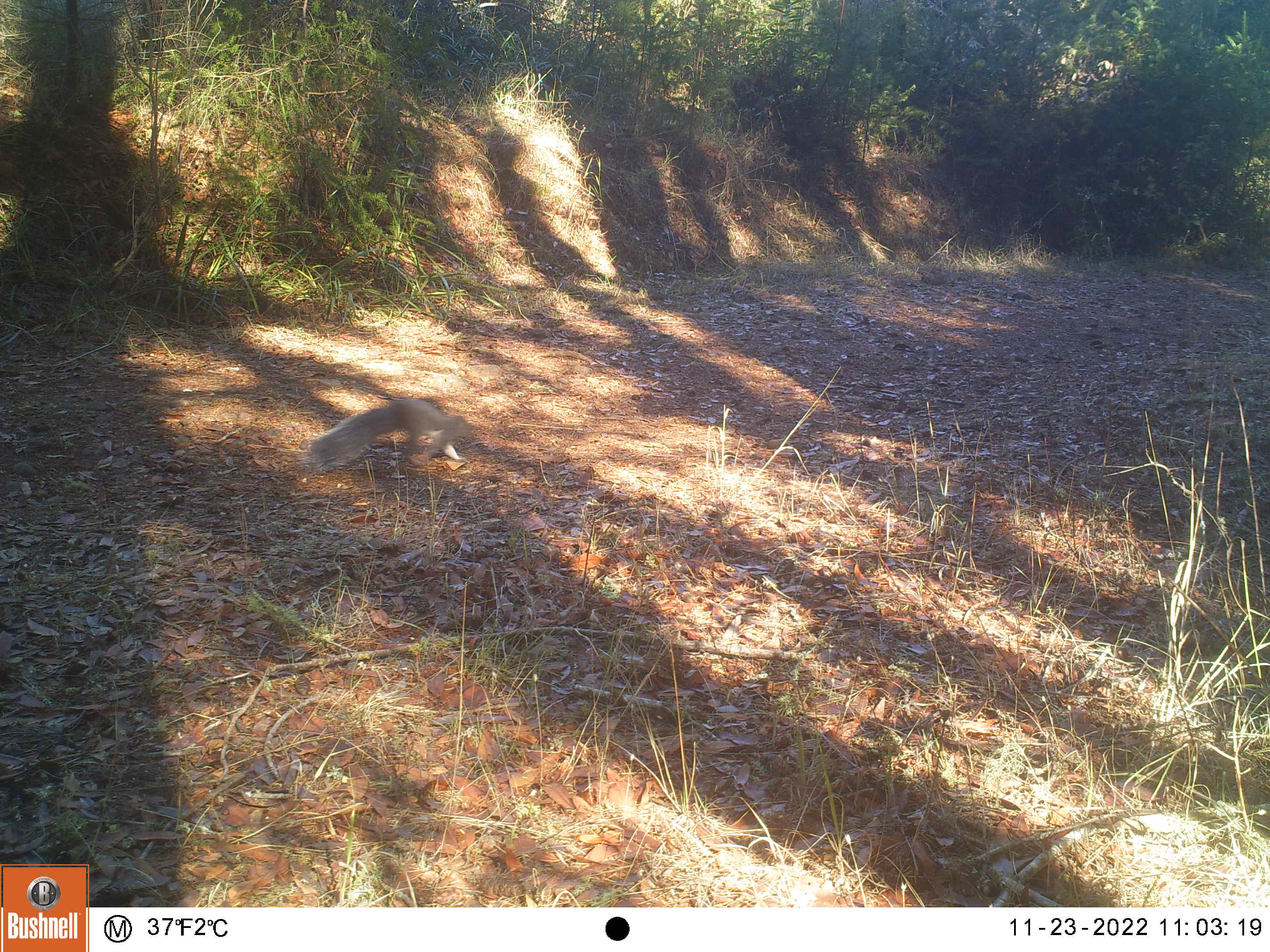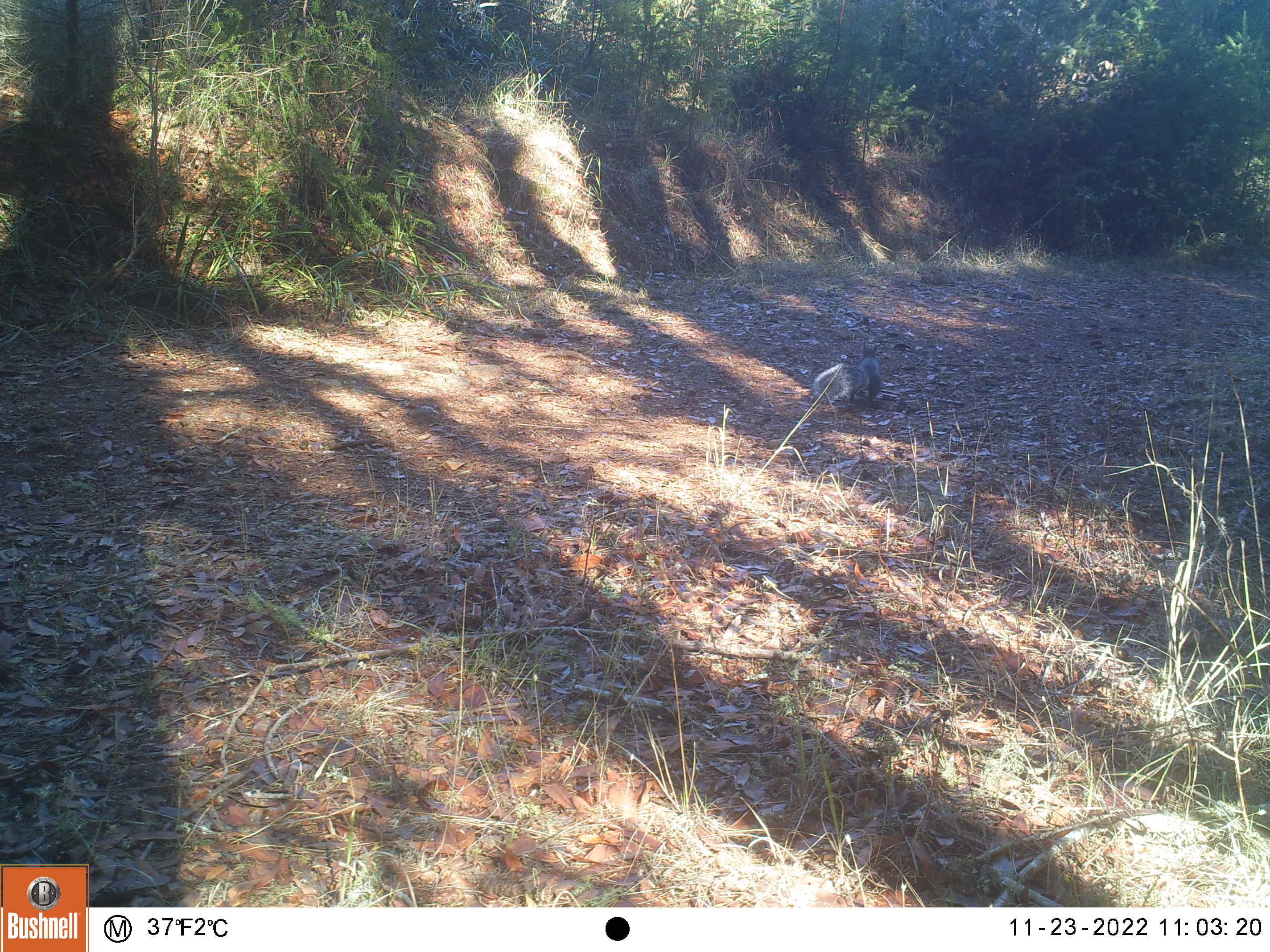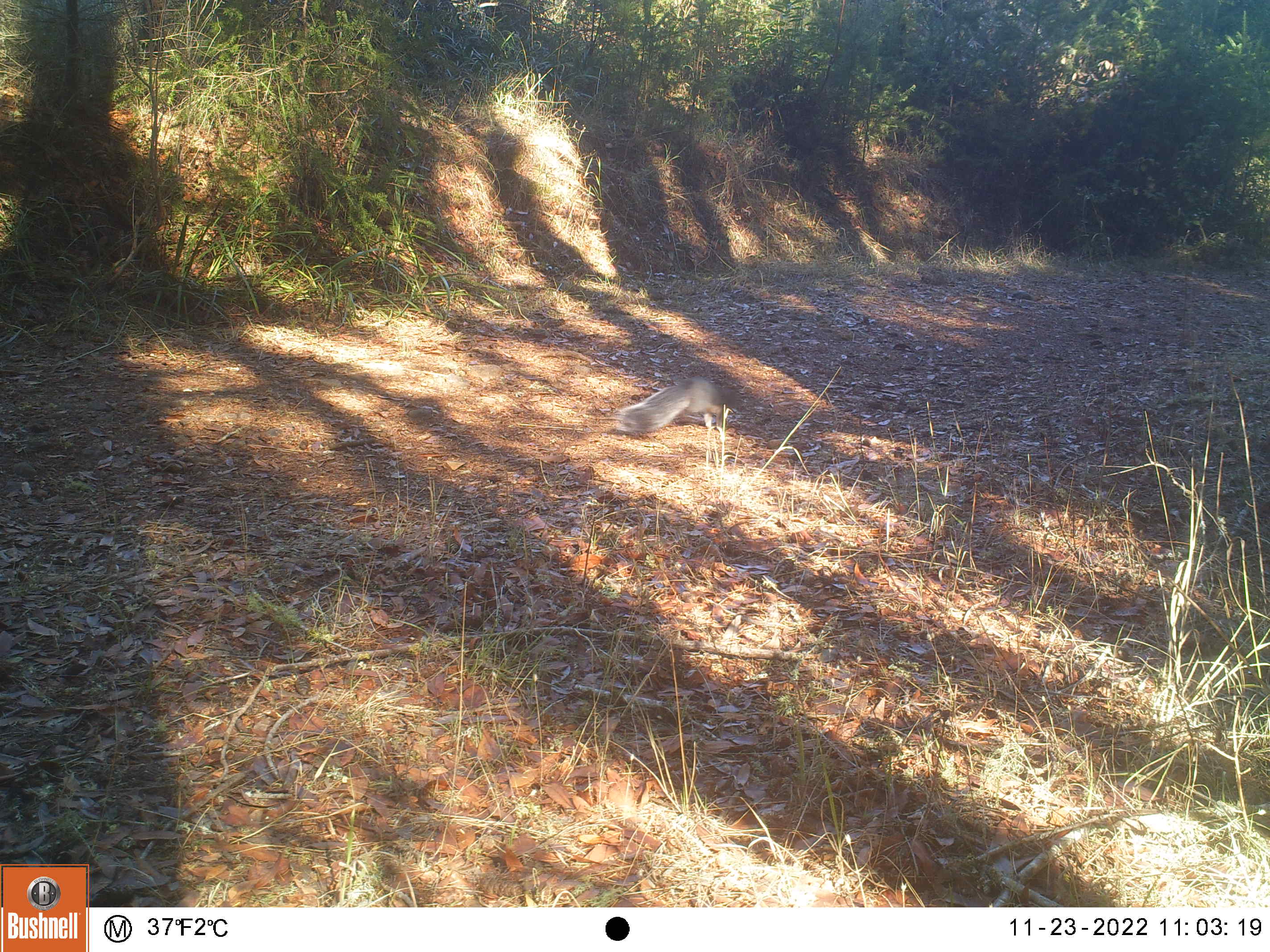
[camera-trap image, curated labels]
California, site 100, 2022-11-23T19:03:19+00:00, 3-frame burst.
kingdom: Animalia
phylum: Chordata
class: Mammalia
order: Rodentia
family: Sciuridae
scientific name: Sciuridae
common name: squirrel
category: unknown squirrel